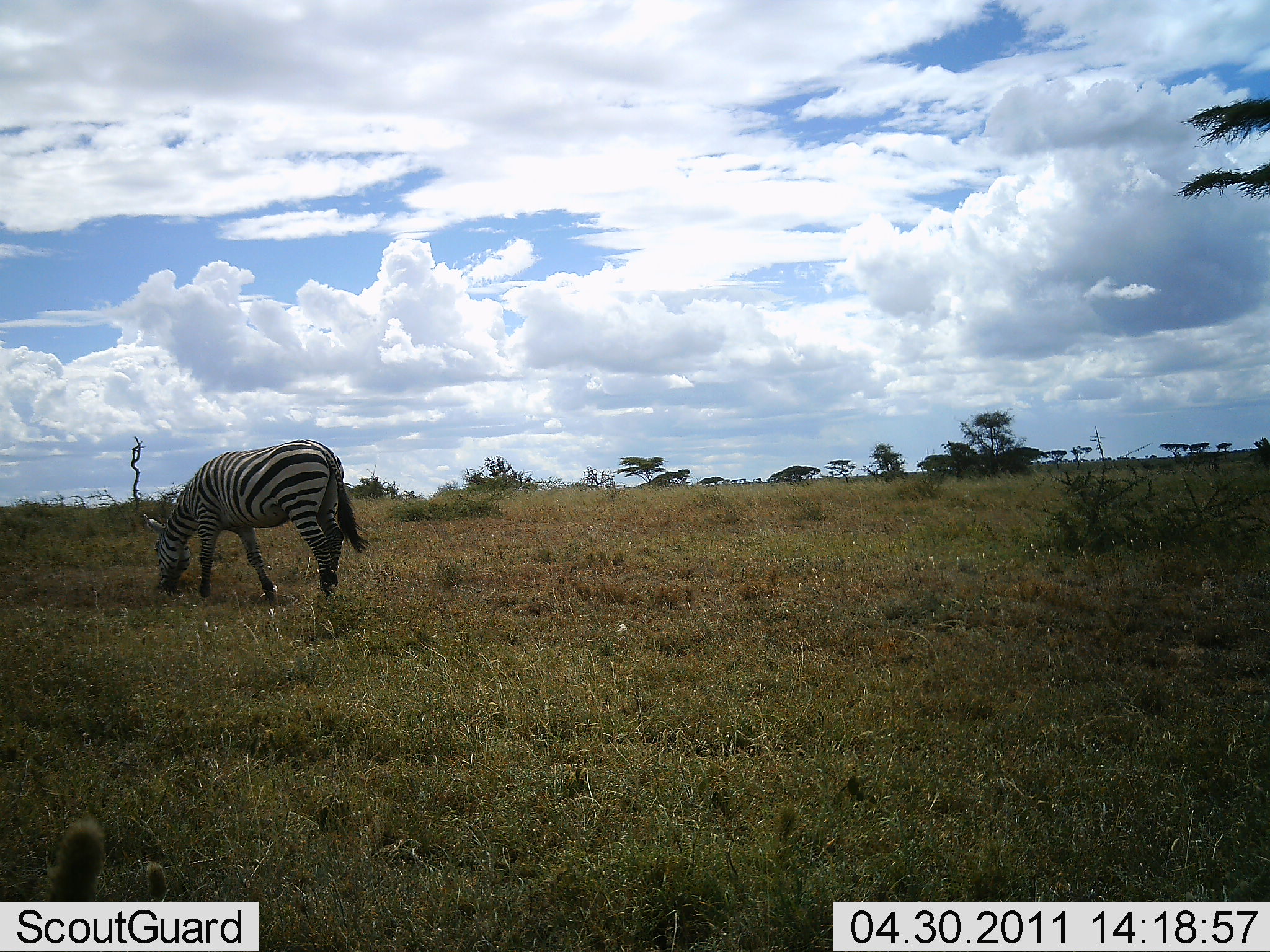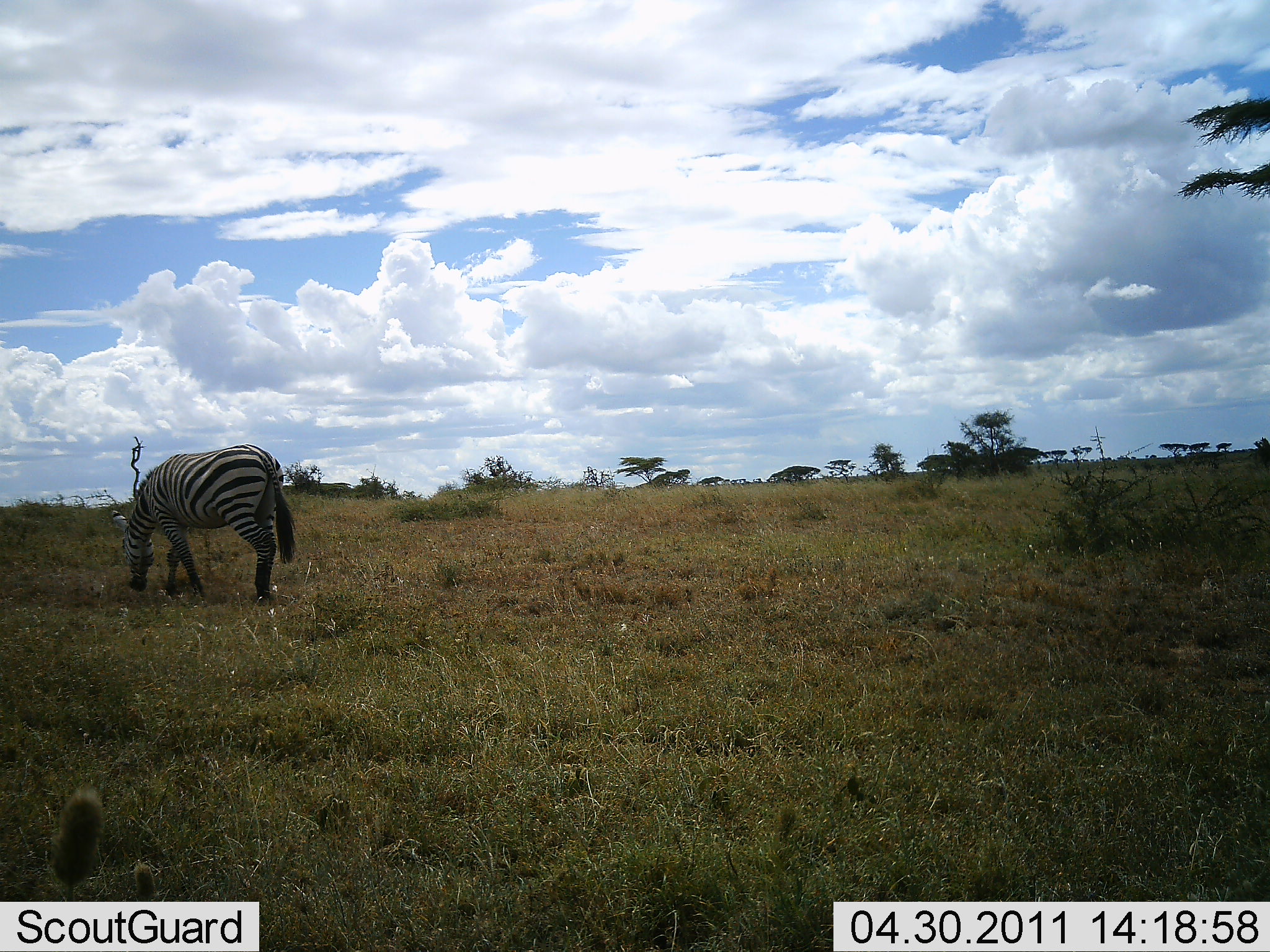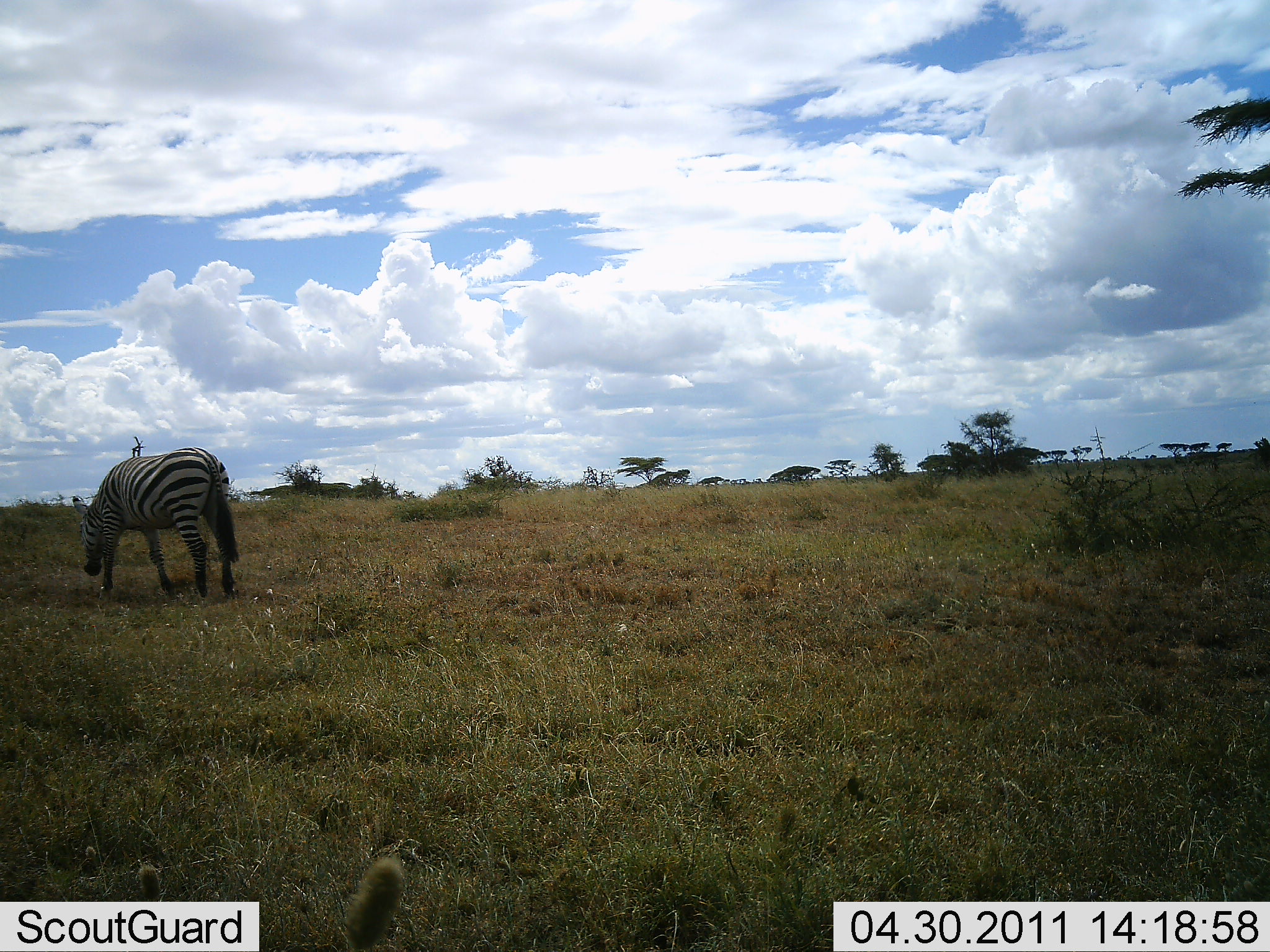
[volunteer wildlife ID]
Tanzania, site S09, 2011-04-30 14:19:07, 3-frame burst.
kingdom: Animalia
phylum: Chordata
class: Mammalia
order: Perissodactyla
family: Equidae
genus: Equus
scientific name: Equus quagga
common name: plains zebra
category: zebra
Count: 1.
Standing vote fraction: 20%.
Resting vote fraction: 0%.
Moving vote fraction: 20%.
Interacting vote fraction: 0%.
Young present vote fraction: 0%.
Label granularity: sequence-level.